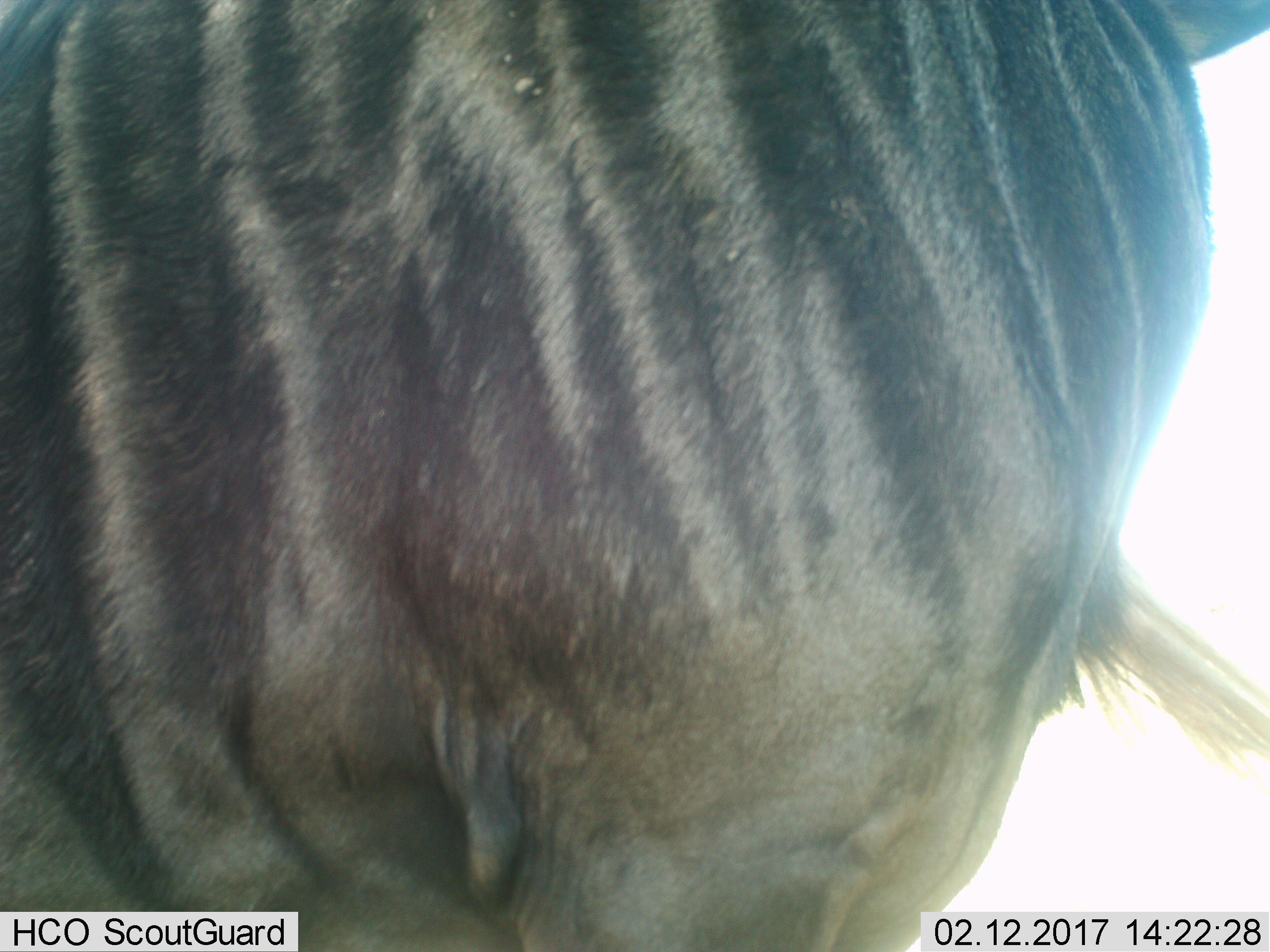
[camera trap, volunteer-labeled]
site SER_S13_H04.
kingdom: Animalia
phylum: Chordata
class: Mammalia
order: Artiodactyla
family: Bovidae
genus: Connochaetes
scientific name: Connochaetes taurinus taurinus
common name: blue wildebeest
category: wildebeestblue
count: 1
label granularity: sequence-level